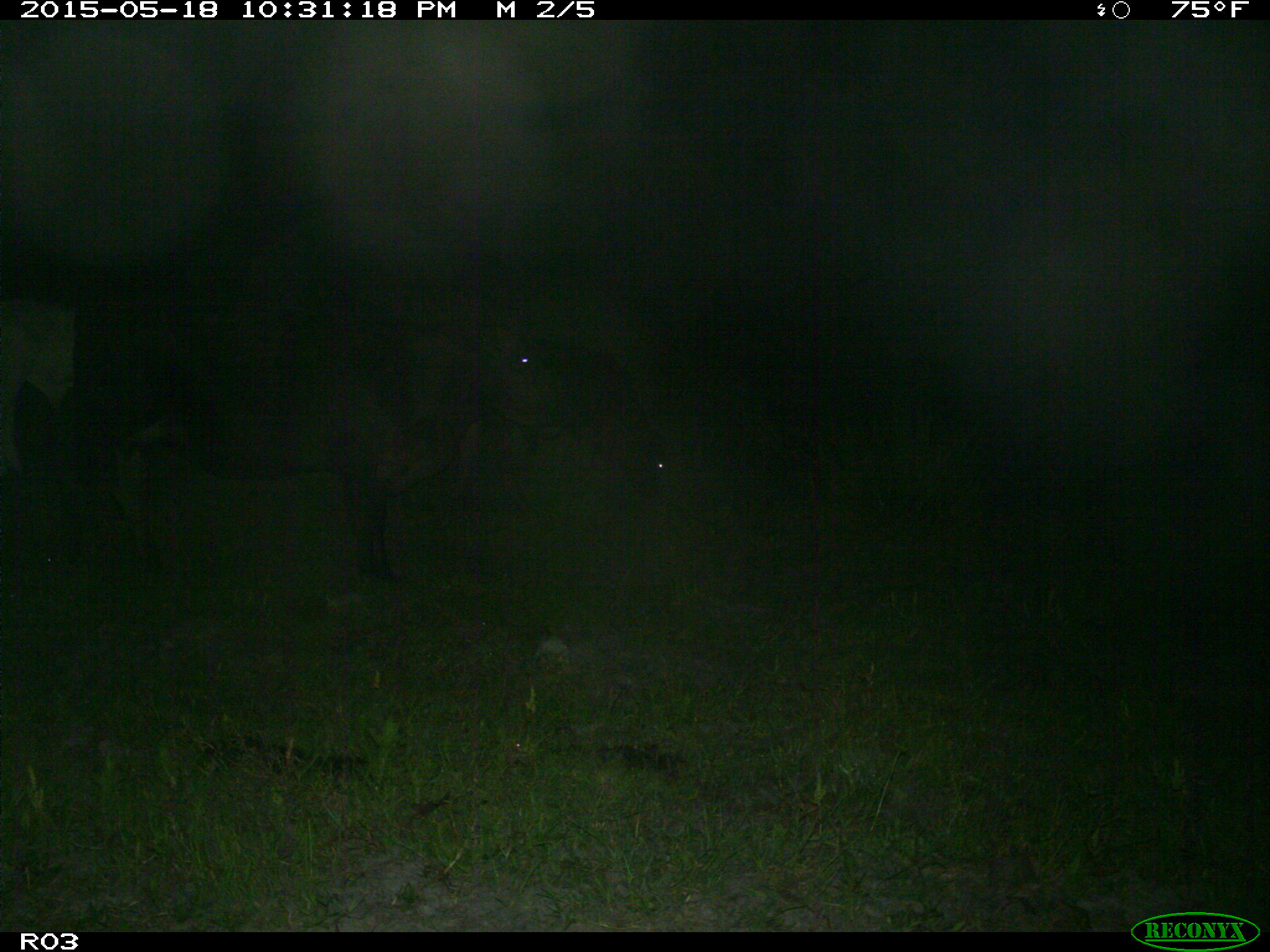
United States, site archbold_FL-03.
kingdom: Animalia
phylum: Chordata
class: Mammalia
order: Artiodactyla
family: Bovidae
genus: Bos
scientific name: Bos taurus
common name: domestic cow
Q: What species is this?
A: Bos taurus (domestic cow).